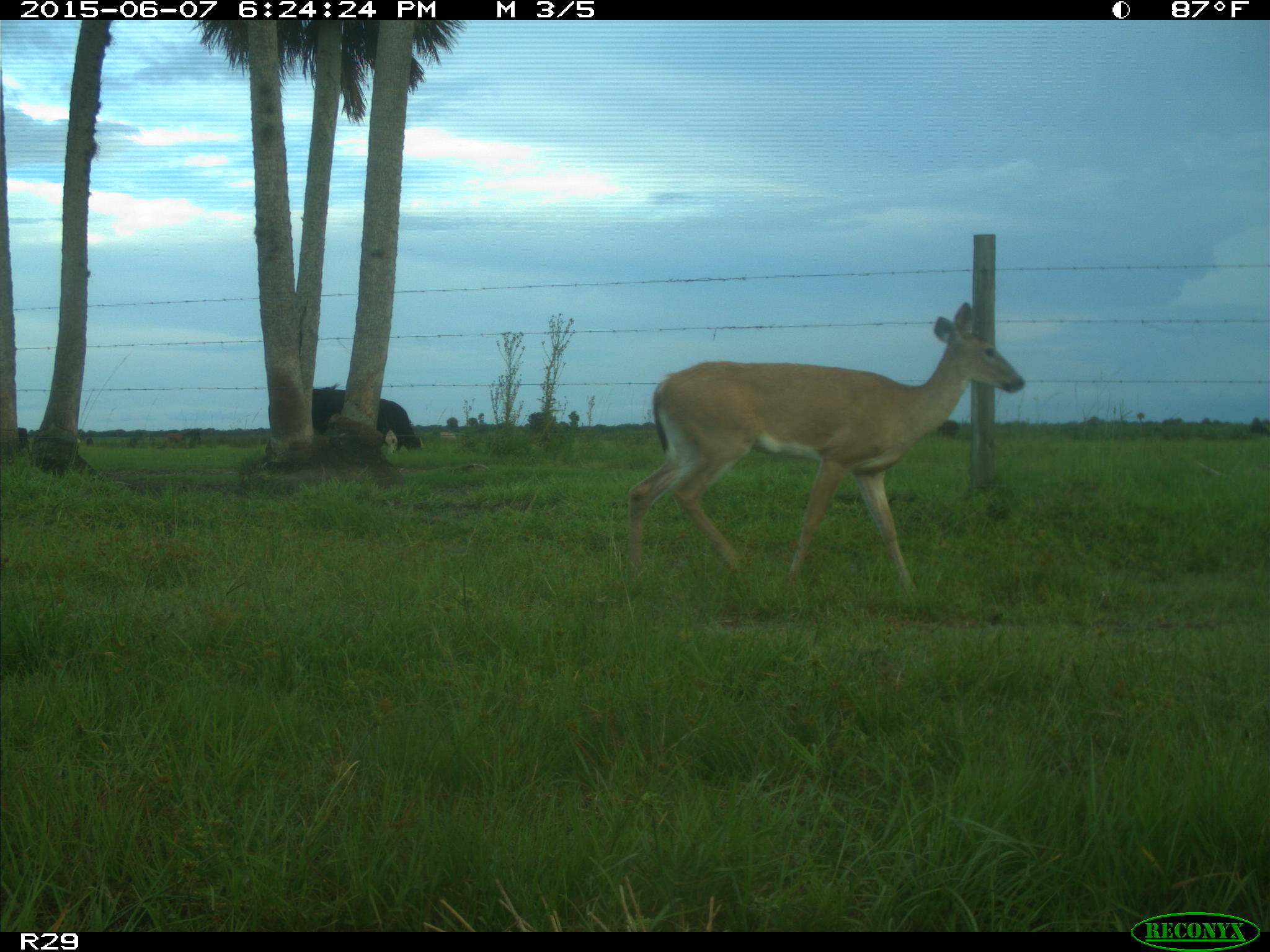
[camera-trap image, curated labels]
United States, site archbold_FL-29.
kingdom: Animalia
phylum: Chordata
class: Mammalia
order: Artiodactyla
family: Bovidae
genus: Bos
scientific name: Bos taurus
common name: domestic cow